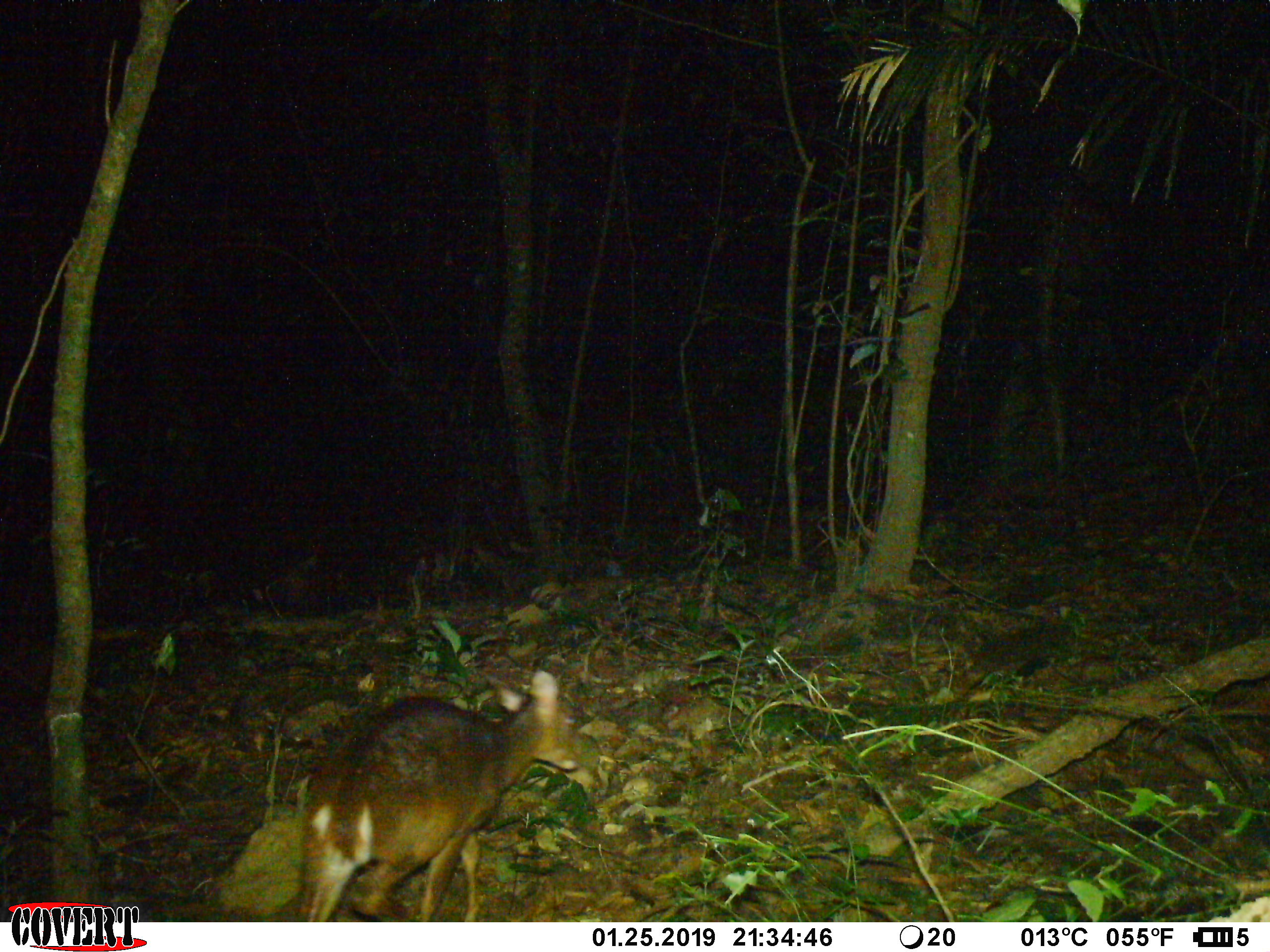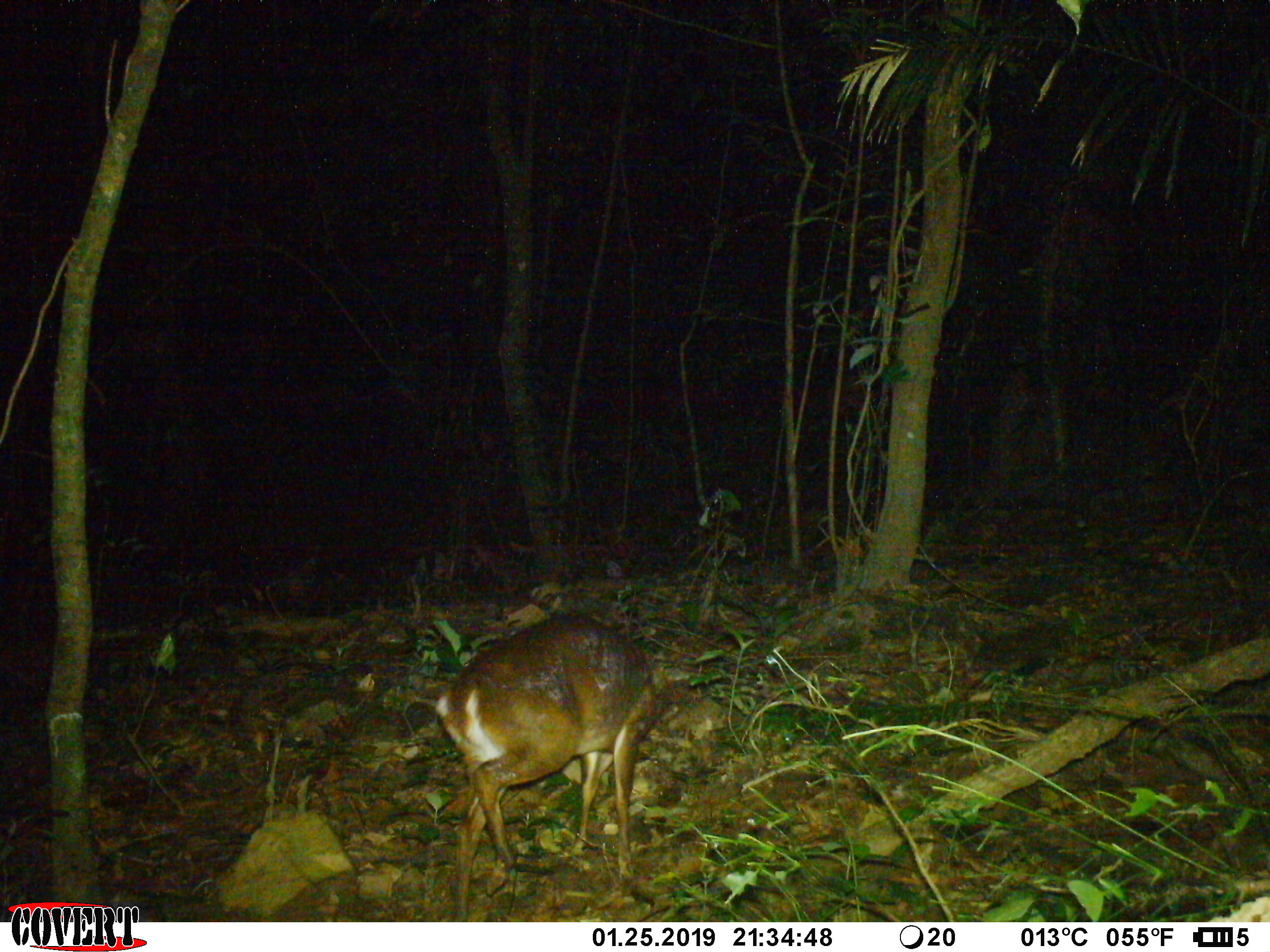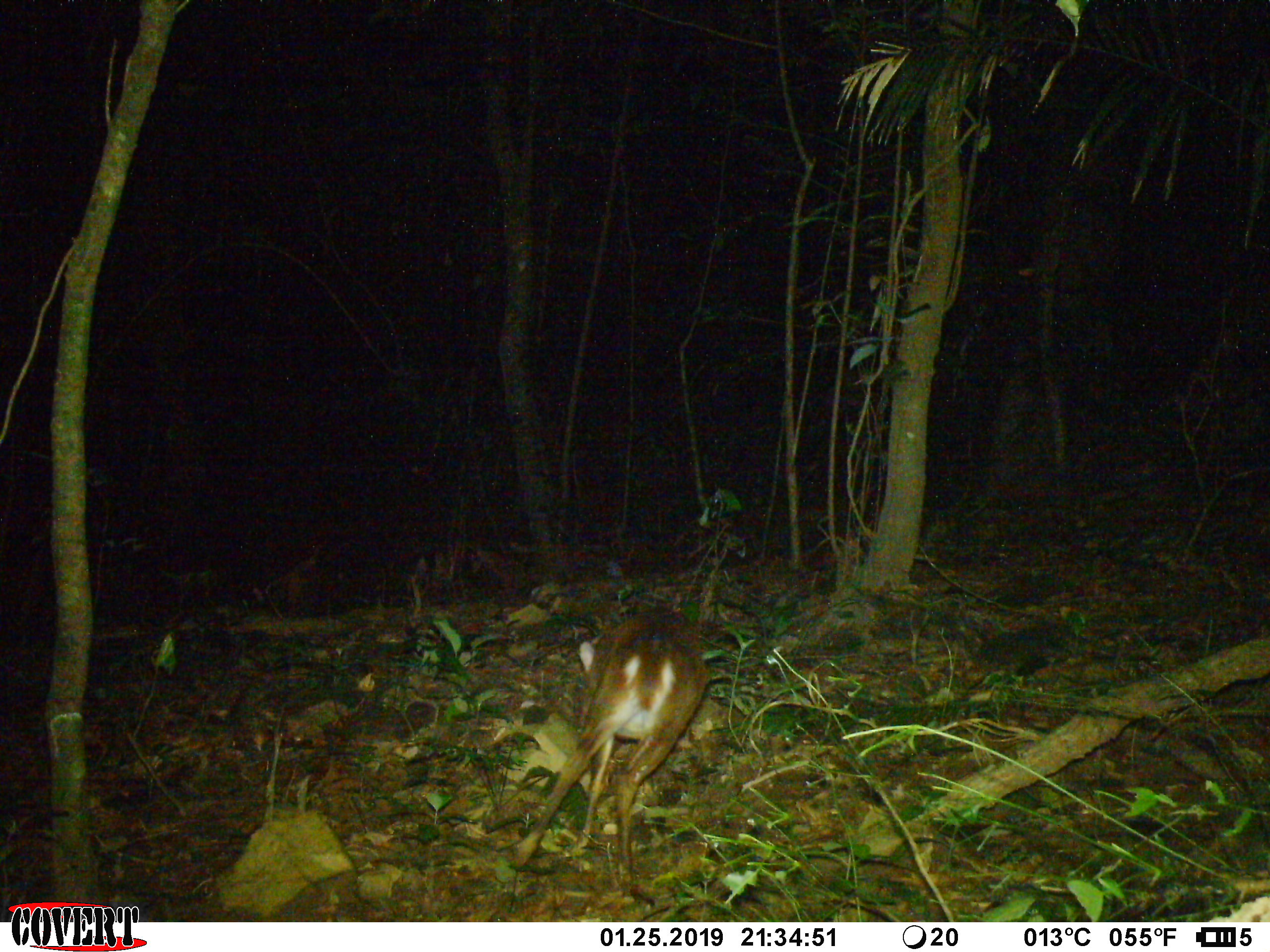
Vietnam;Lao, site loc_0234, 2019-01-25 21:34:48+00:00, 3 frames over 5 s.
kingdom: Animalia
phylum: Chordata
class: Mammalia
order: Artiodactyla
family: Cervidae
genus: Muntiacus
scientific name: Muntiacus vuquangensis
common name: large-antlered muntjac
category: large antlered muntjac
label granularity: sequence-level